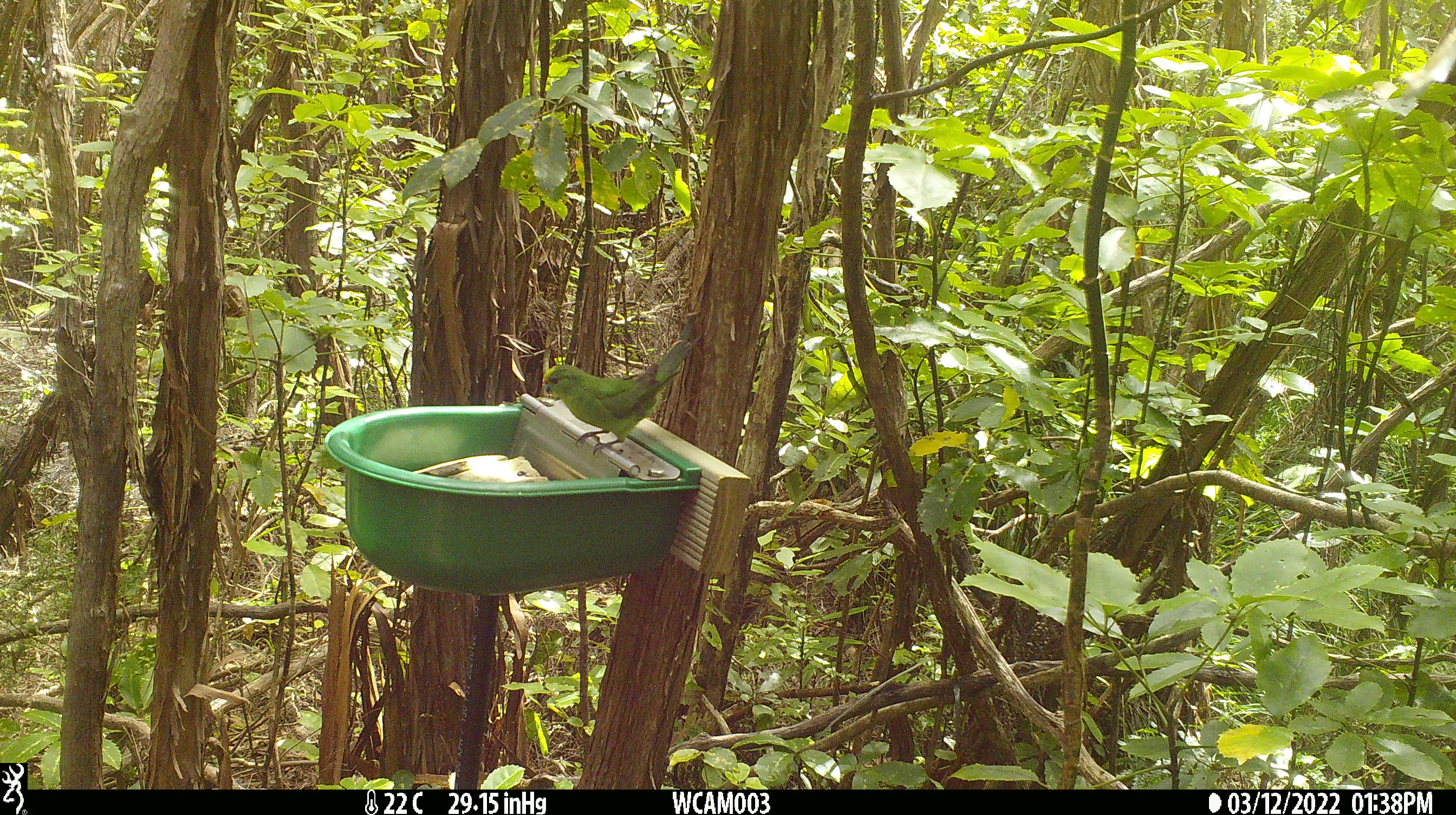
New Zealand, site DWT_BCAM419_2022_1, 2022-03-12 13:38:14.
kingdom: Animalia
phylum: Chordata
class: Aves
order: Psittaciformes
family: Psittaculidae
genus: Cyanoramphus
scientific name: Cyanoramphus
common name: parakeet